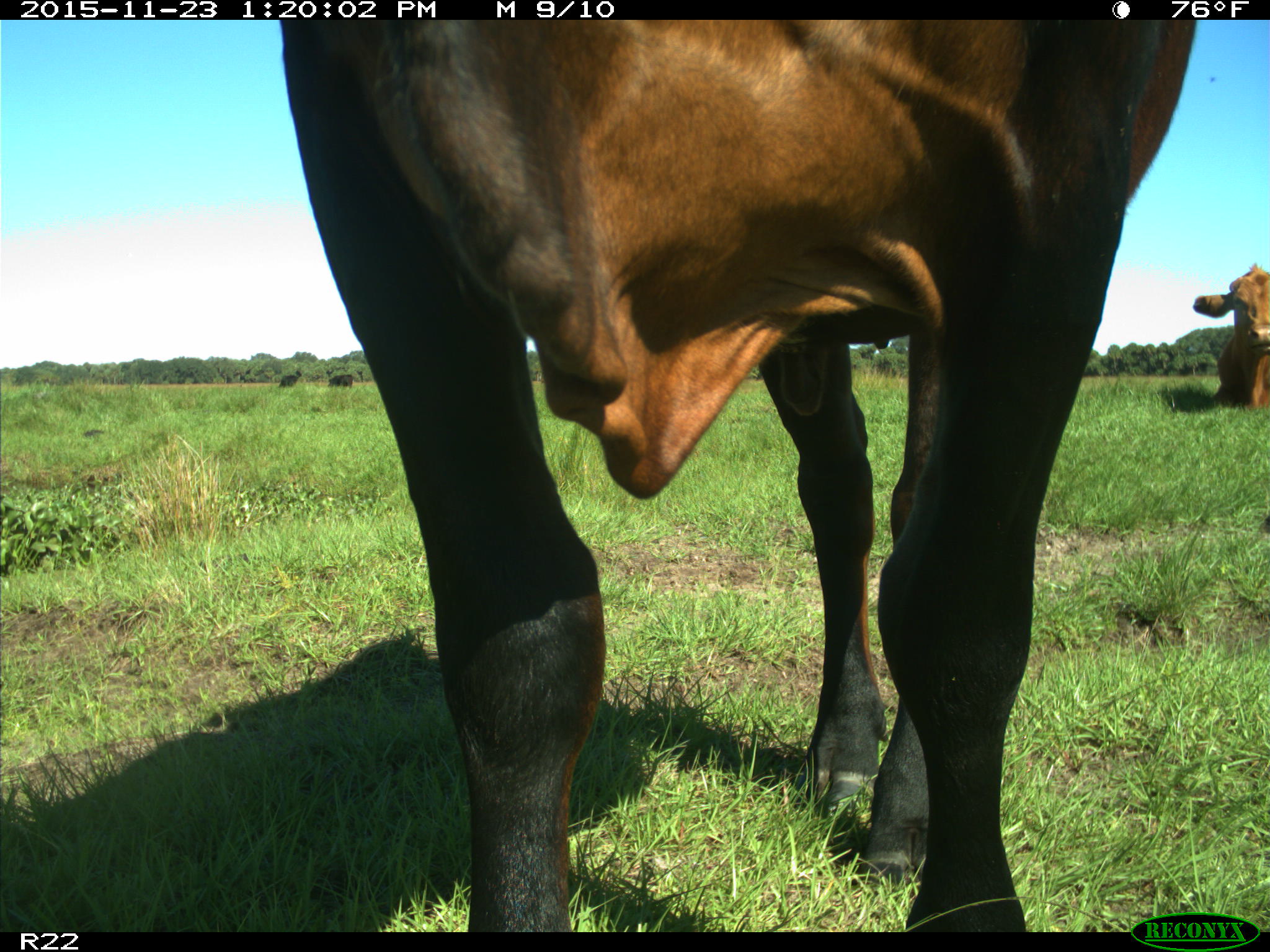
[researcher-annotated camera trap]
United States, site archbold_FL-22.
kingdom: Animalia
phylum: Chordata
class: Mammalia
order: Artiodactyla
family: Bovidae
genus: Bos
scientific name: Bos taurus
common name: domestic cow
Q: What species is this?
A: Bos taurus (domestic cow).